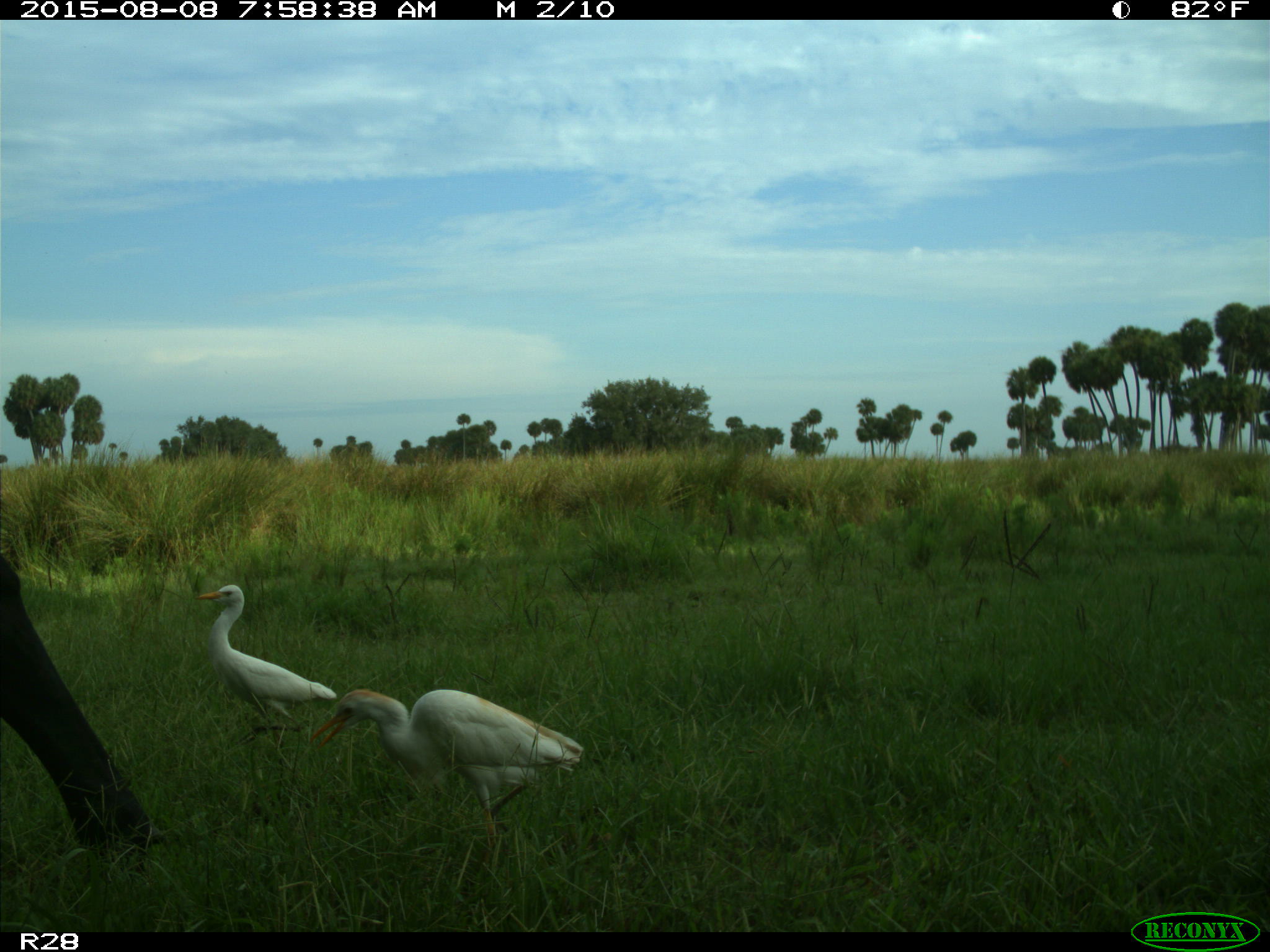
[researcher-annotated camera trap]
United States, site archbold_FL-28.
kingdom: Animalia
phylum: Chordata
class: Mammalia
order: Artiodactyla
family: Bovidae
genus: Bos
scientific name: Bos taurus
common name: domestic cow